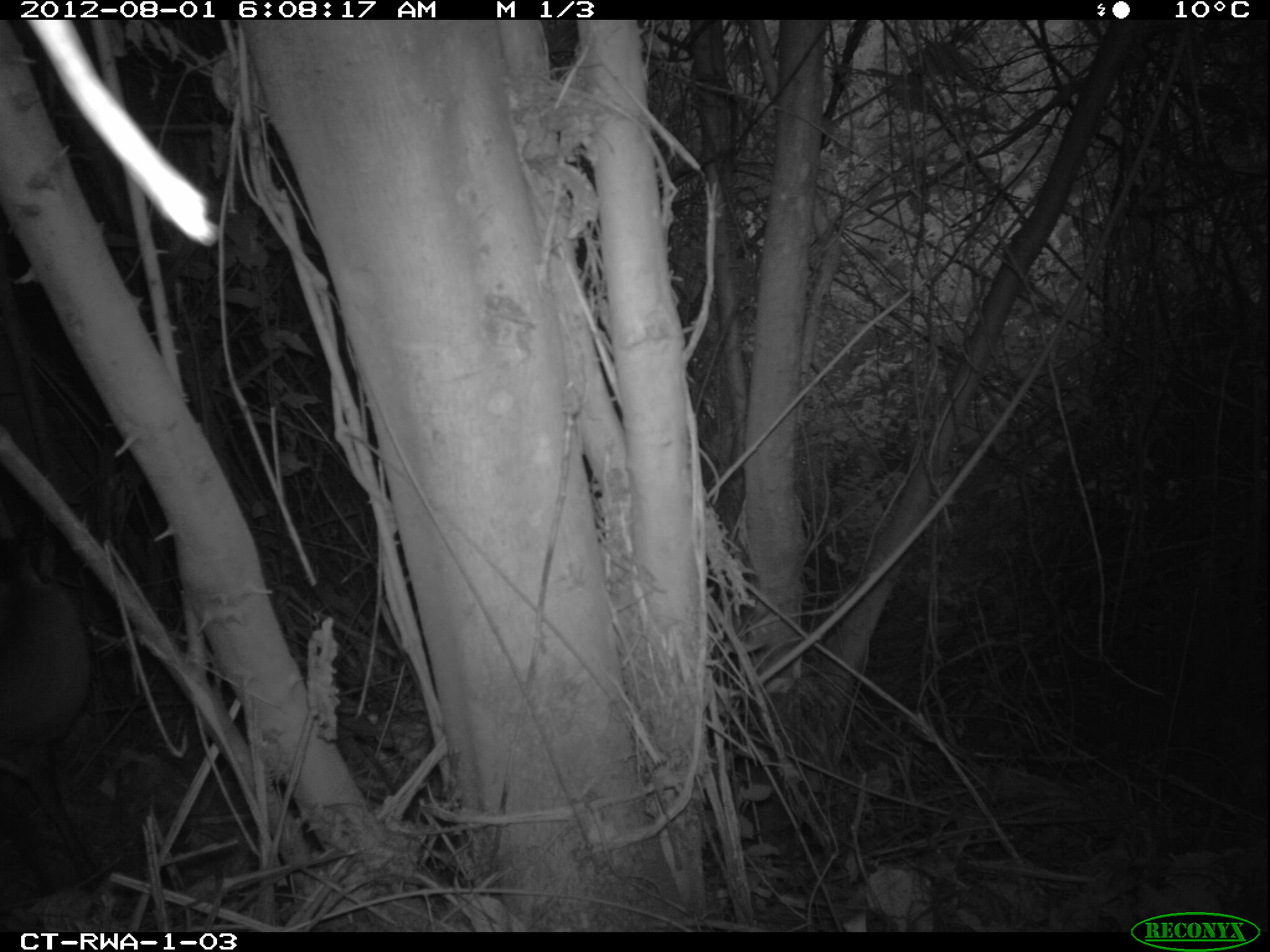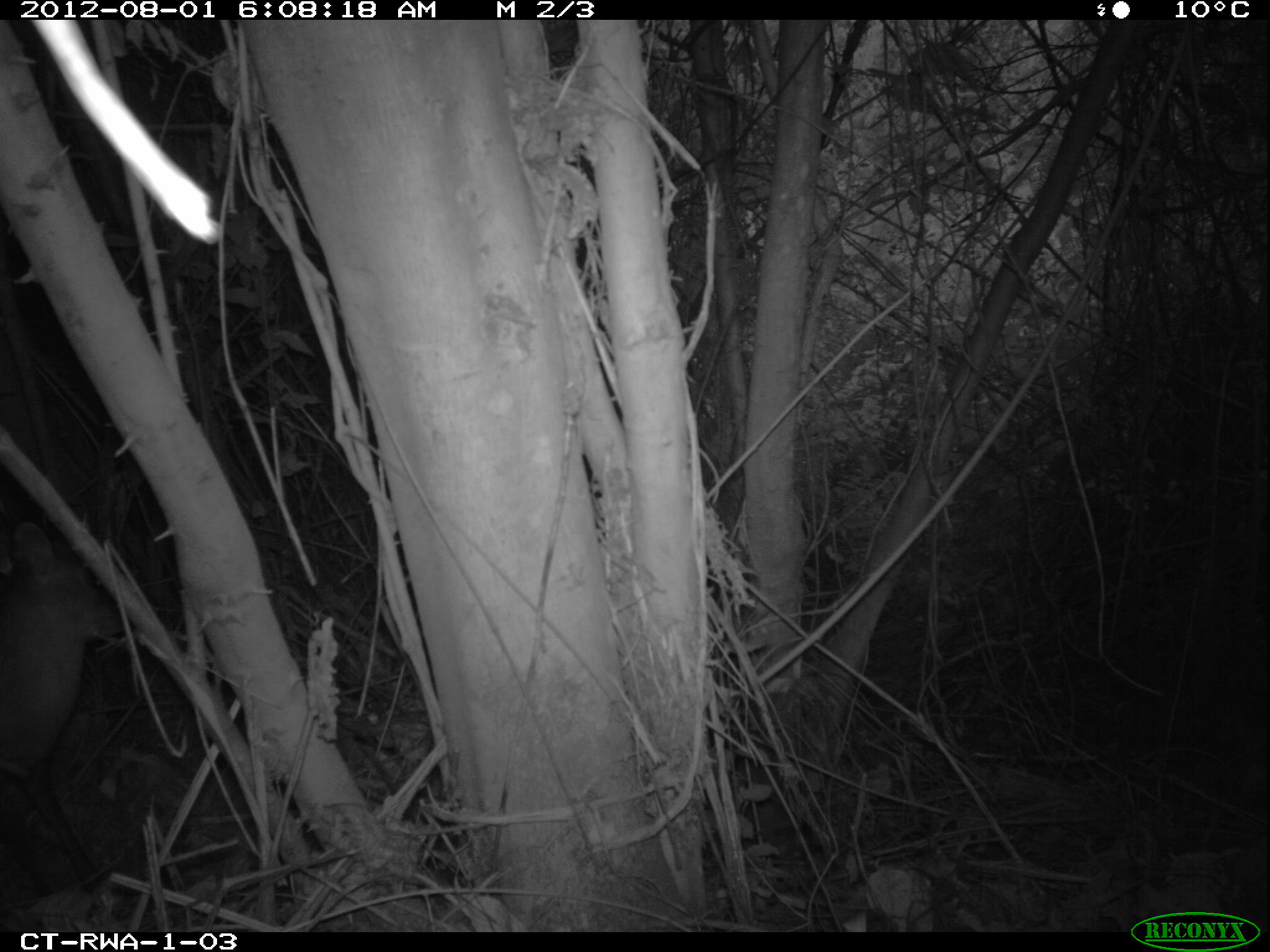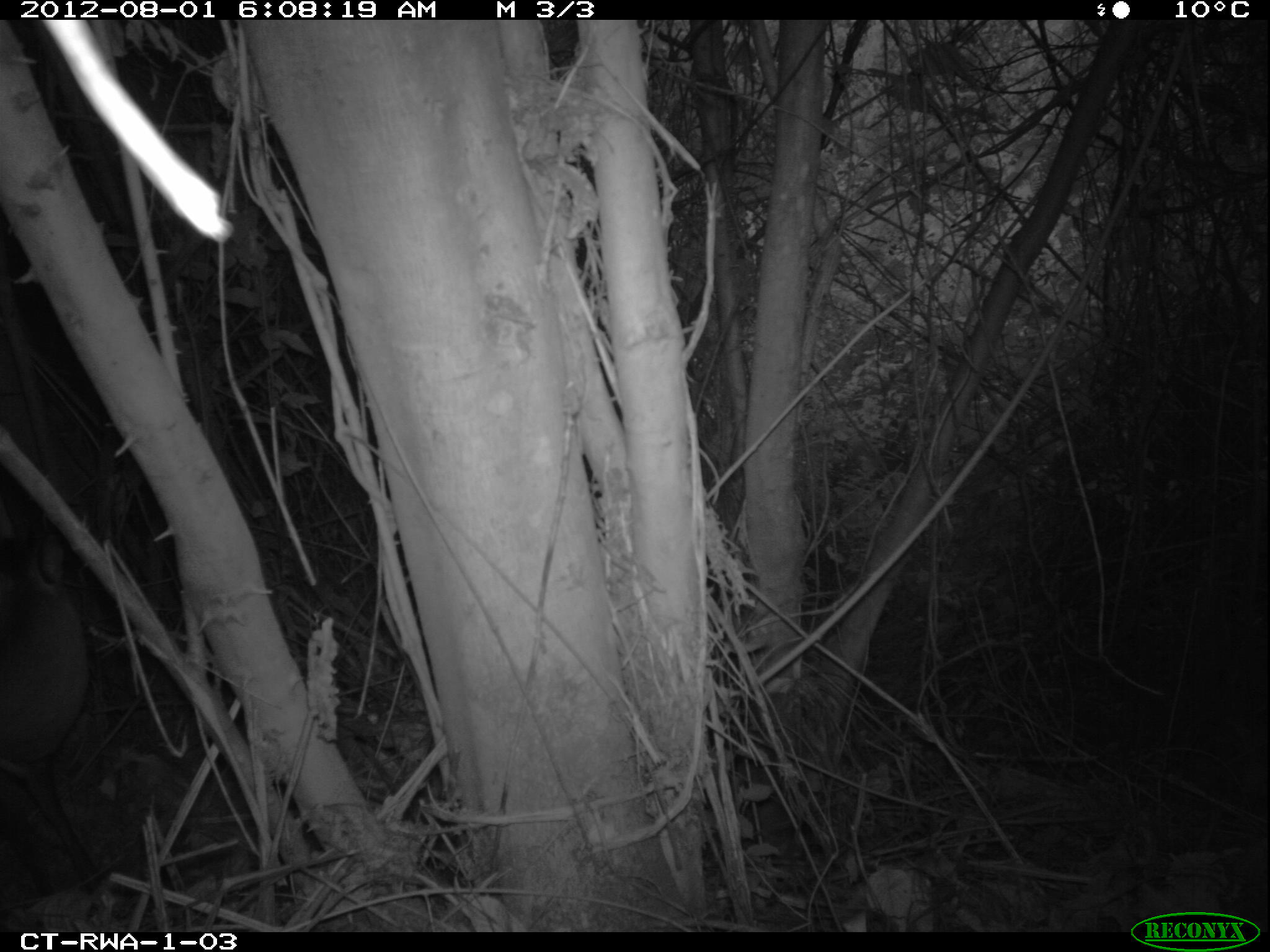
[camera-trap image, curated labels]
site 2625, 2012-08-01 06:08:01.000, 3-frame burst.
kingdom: Animalia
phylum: Chordata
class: Mammalia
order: Artiodactyla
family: Bovidae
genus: Cephalophus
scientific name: Cephalophus nigrifrons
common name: black-fronted duiker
Cephalophus nigrifrons (black-fronted duiker), count 1.